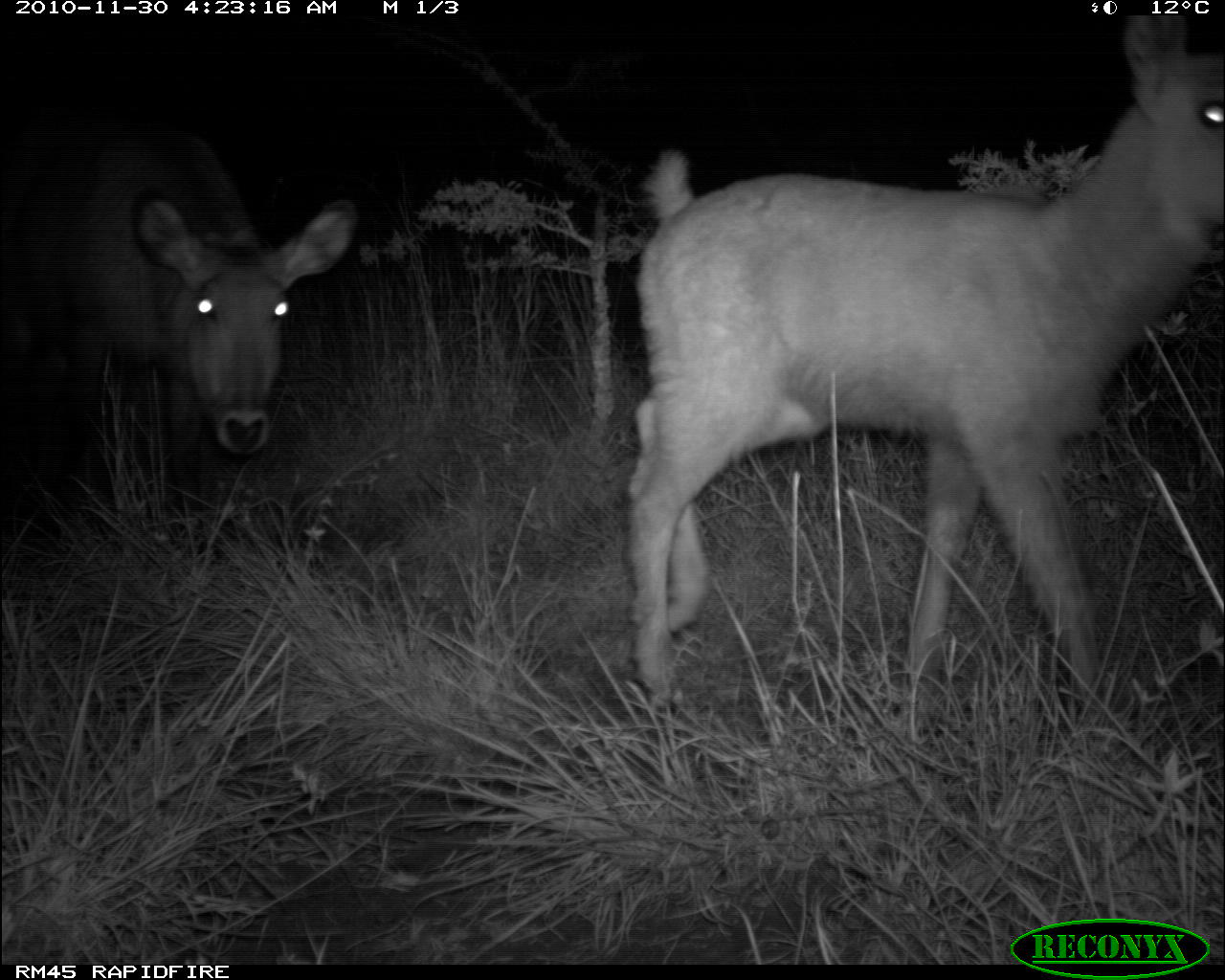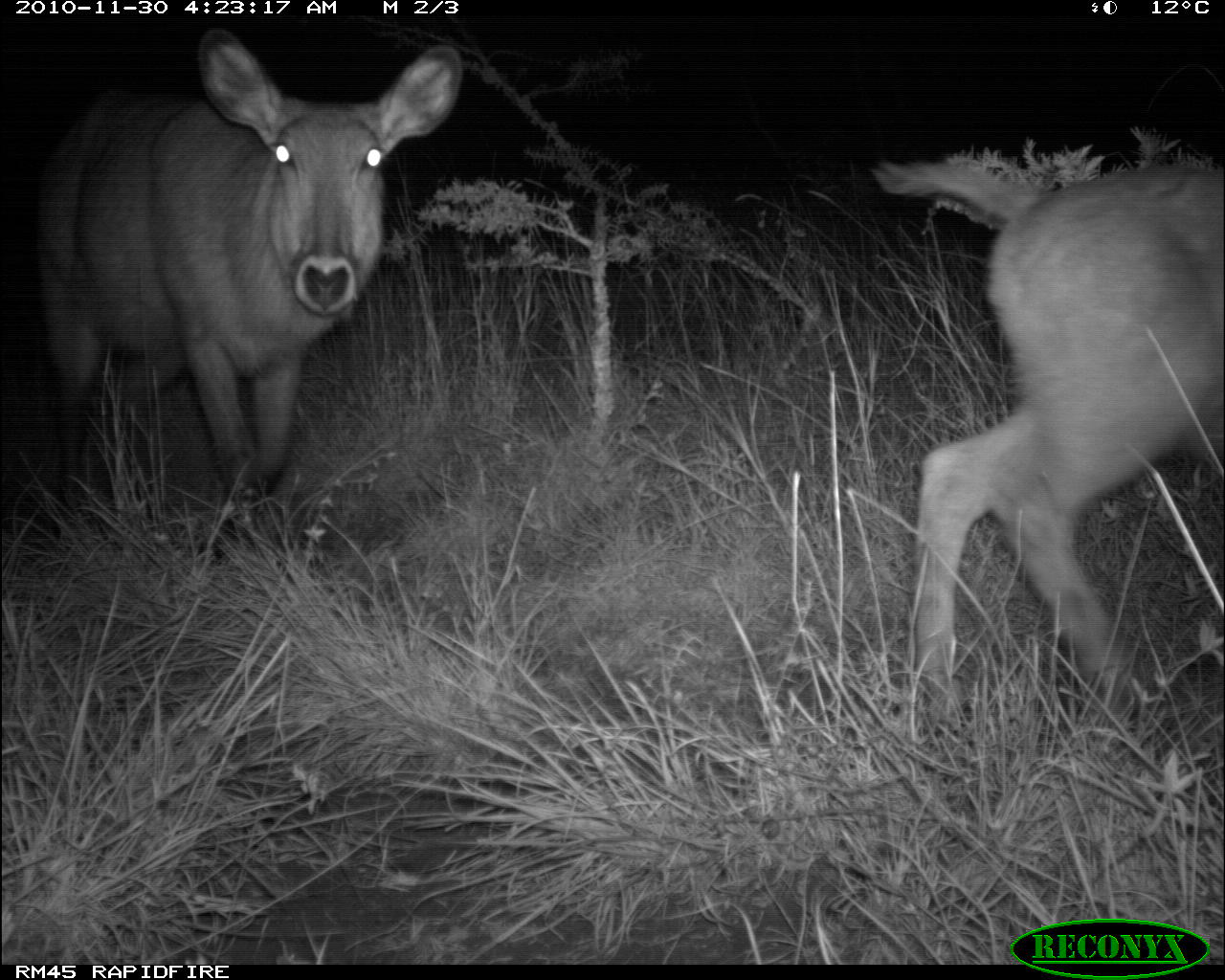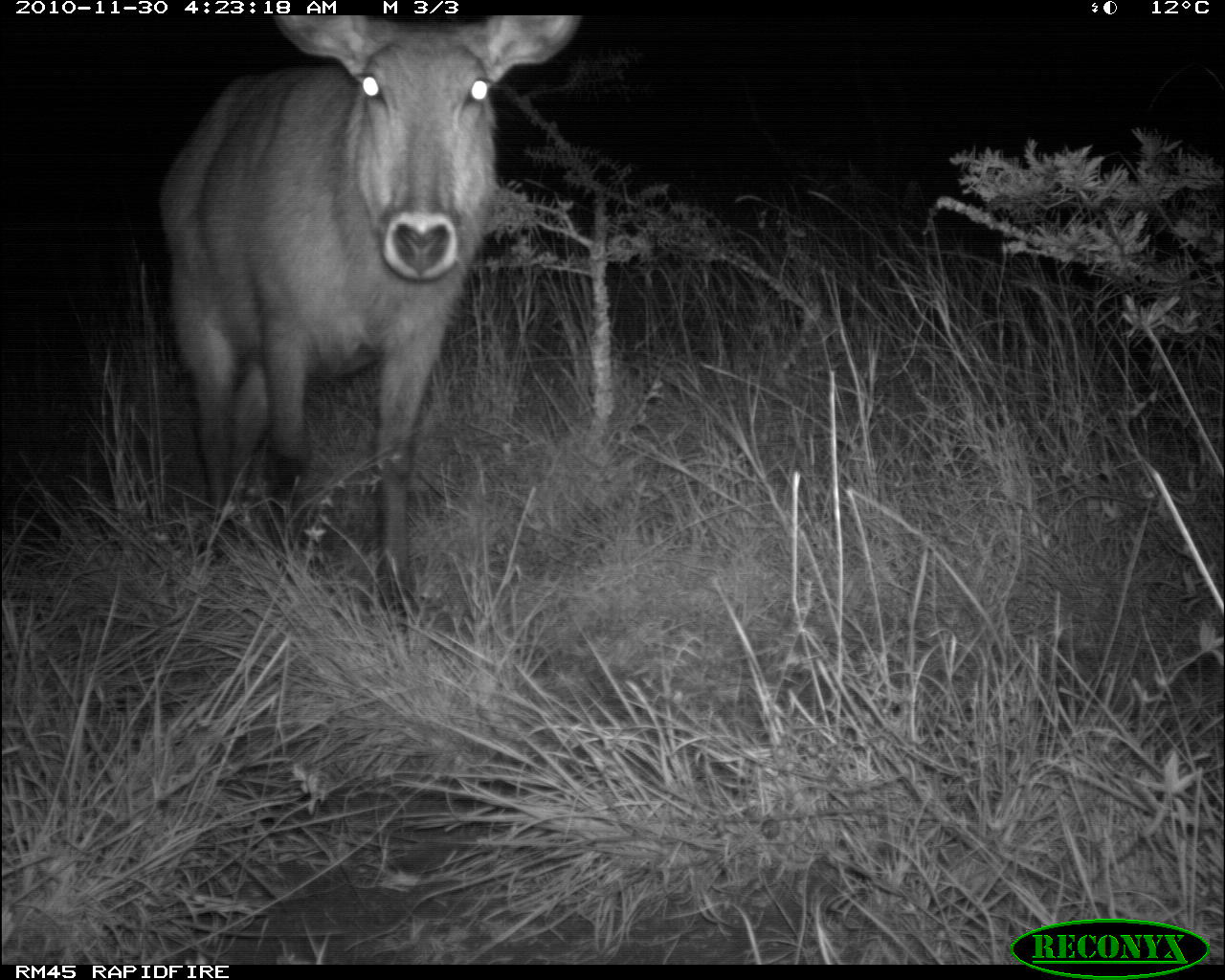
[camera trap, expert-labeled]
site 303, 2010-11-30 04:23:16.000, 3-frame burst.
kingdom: Animalia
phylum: Chordata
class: Mammalia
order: Artiodactyla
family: Bovidae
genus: Kobus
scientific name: Kobus ellipsiprymnus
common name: waterbuck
Kobus ellipsiprymnus (waterbuck), count 2.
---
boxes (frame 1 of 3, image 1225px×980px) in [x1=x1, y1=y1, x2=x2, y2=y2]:
kobus ellipsiprymnus: [x1=621, y1=10, x2=1225, y2=706]; [x1=0, y1=116, x2=362, y2=465]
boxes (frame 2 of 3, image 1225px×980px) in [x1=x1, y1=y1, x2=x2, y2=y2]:
kobus ellipsiprymnus: [x1=0, y1=35, x2=462, y2=528]; [x1=873, y1=153, x2=1225, y2=732]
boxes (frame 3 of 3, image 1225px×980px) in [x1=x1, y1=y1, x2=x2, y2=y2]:
kobus ellipsiprymnus: [x1=153, y1=14, x2=583, y2=622]